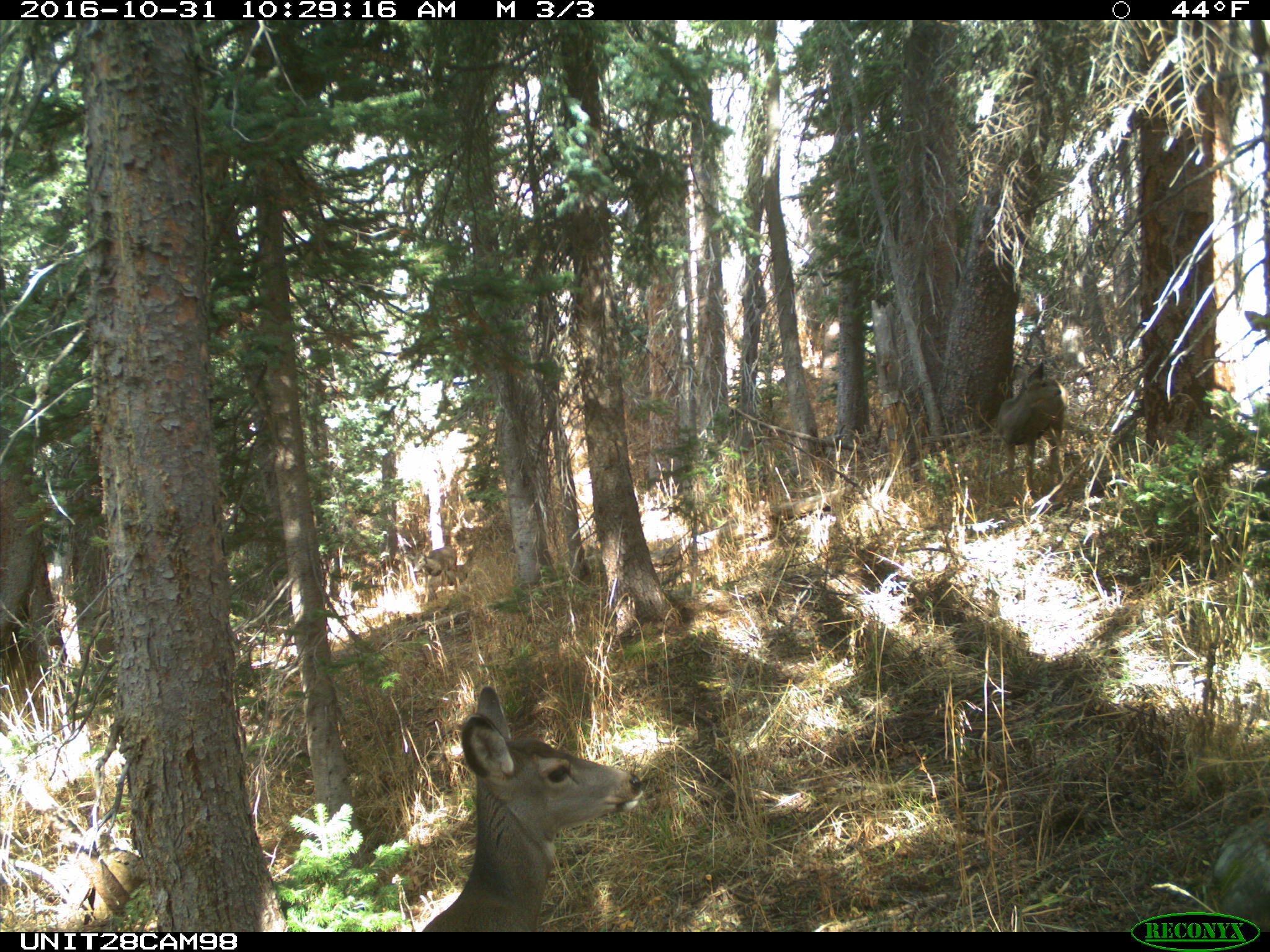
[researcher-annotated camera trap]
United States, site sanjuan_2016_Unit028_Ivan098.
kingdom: Animalia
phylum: Chordata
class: Mammalia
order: Artiodactyla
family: Cervidae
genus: Odocoileus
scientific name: Odocoileus hemionus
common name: mule deer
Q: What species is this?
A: Odocoileus hemionus (mule deer).